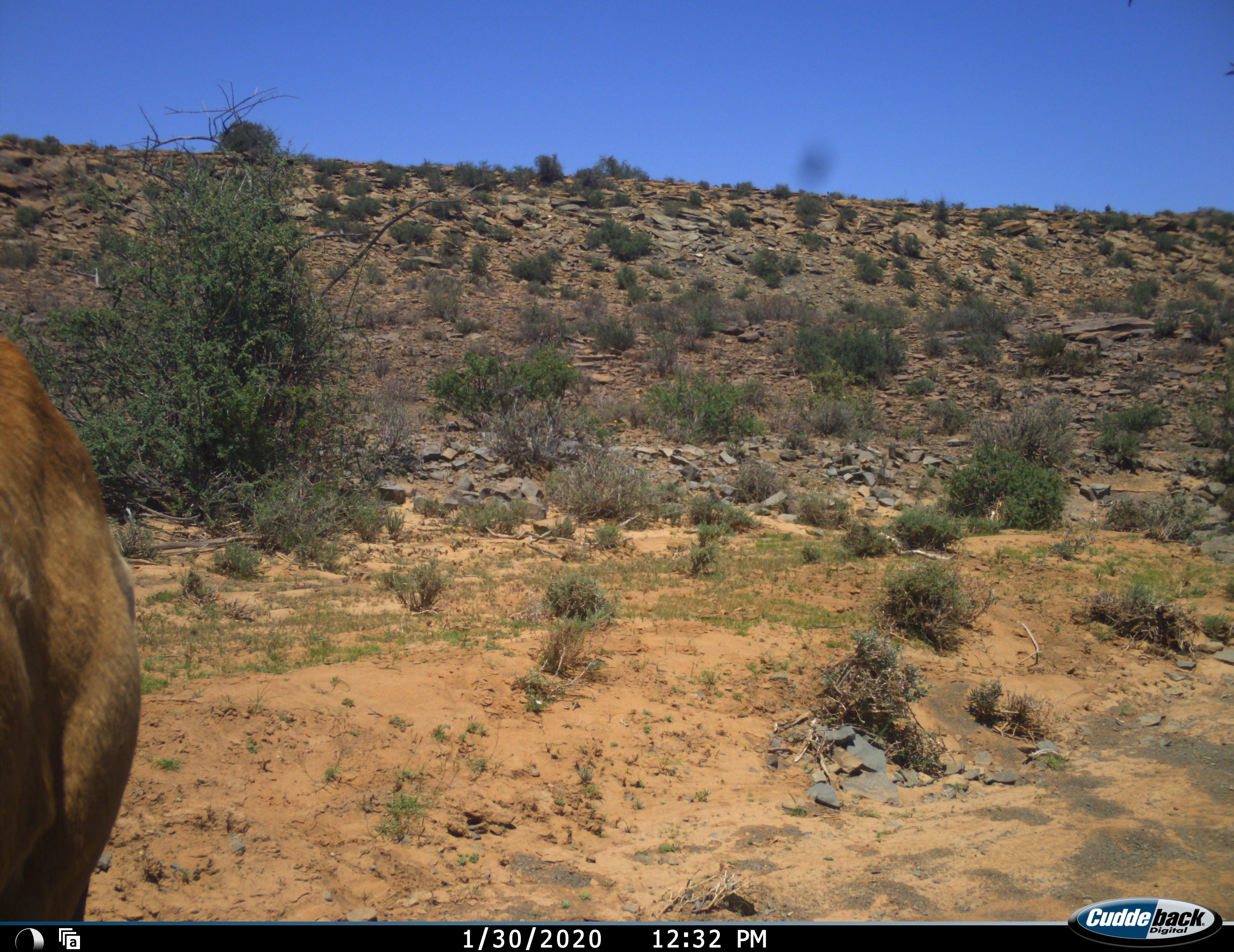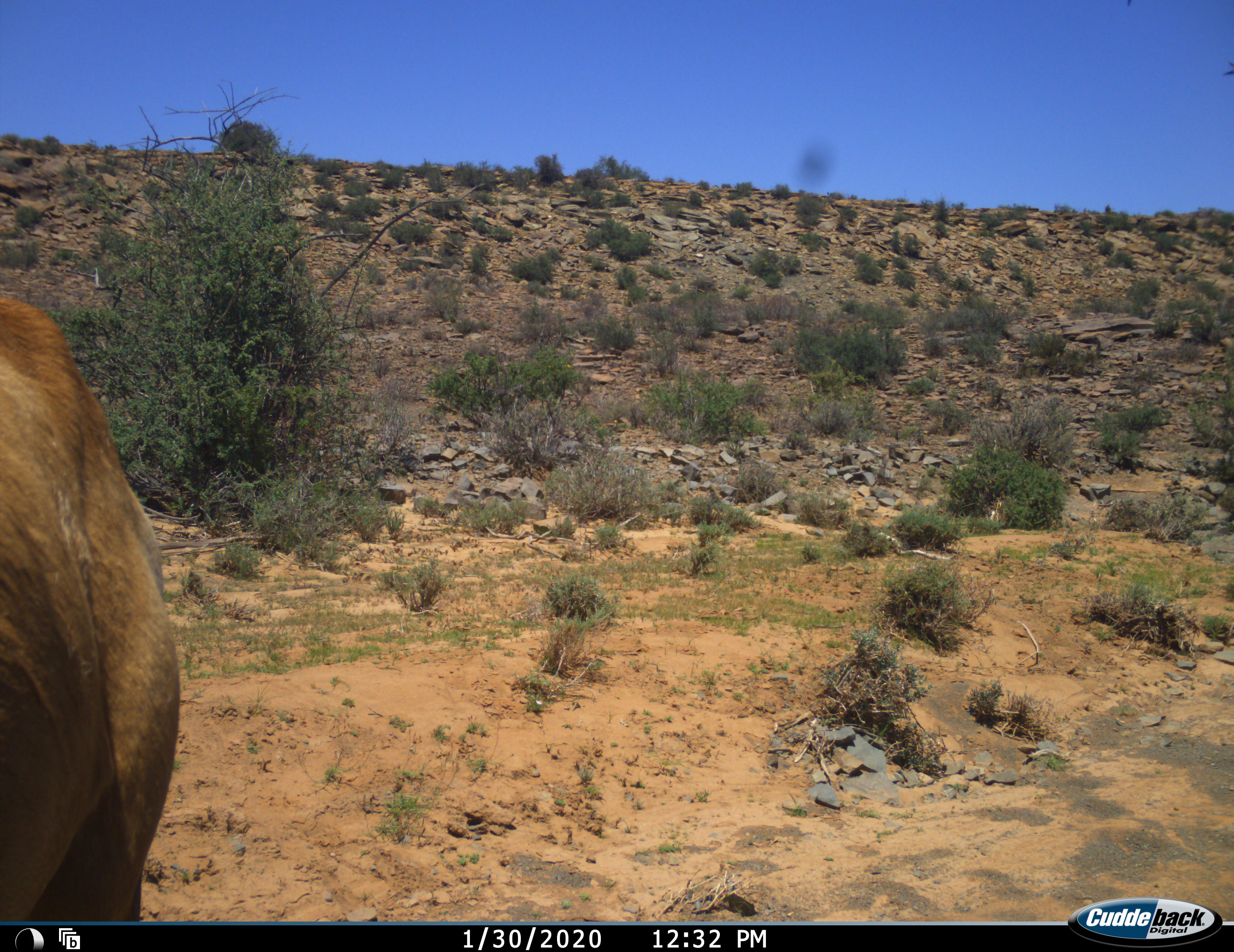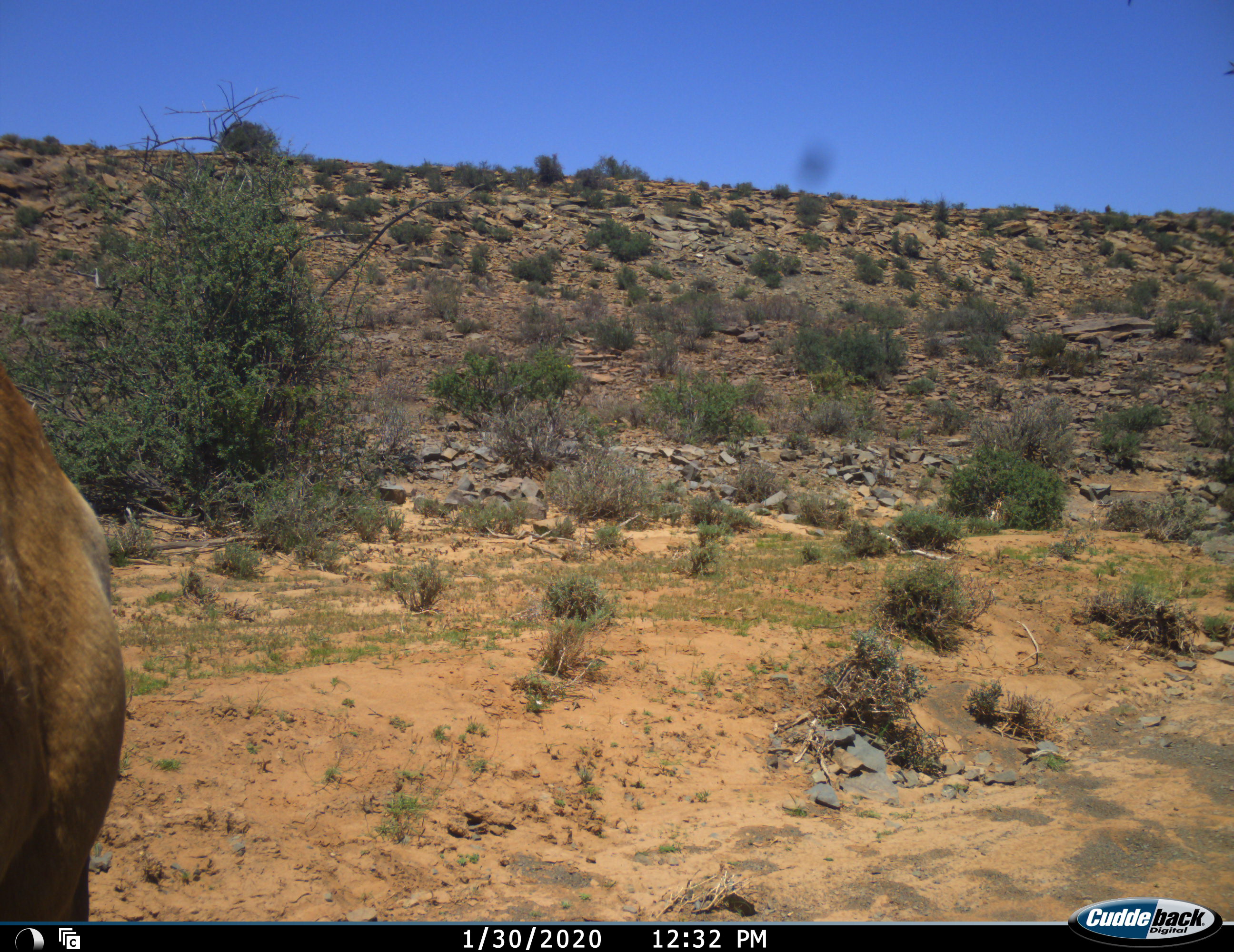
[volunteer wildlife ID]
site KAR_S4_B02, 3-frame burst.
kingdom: Animalia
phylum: Chordata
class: Mammalia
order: Artiodactyla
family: Bovidae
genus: Alcelaphus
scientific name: Alcelaphus buselaphus caama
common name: red hartebeest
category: hartebeestred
Hartebeestred (red hartebeest) (Alcelaphus buselaphus caama), count 1. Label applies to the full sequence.